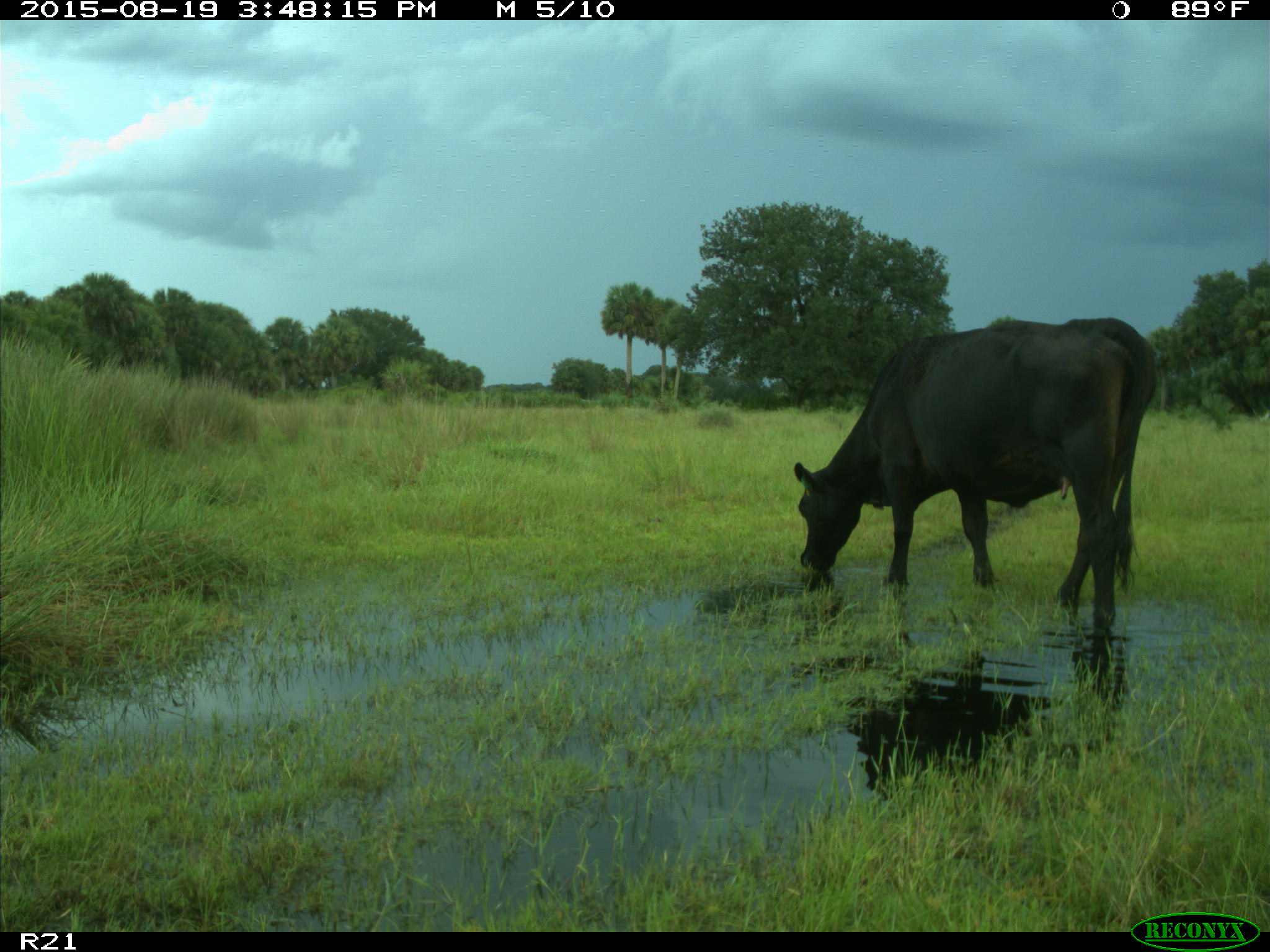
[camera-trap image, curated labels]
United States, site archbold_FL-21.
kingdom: Animalia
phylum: Chordata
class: Mammalia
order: Artiodactyla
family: Bovidae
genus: Bos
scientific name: Bos taurus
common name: domestic cow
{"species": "Bos taurus (domestic cow)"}